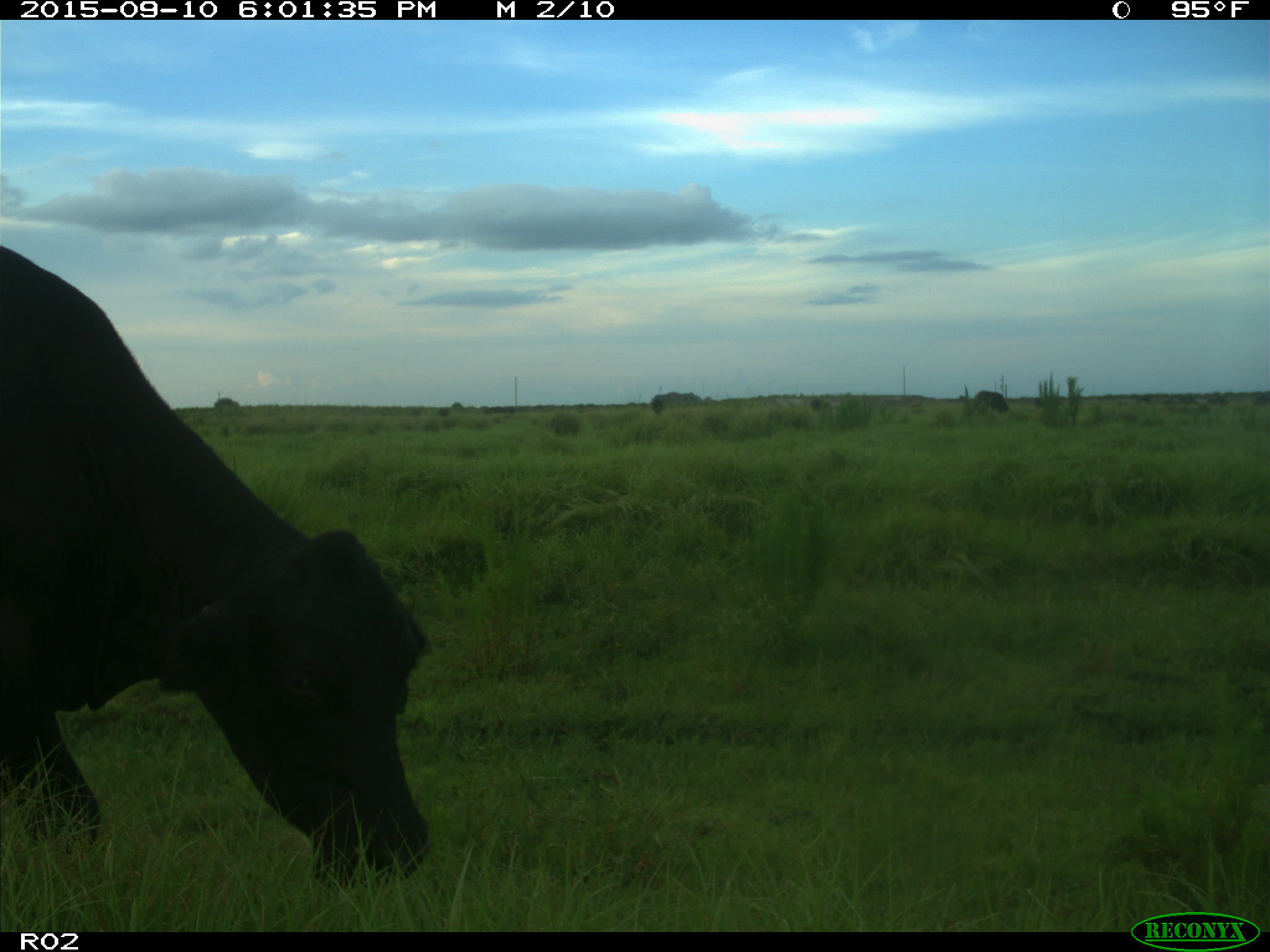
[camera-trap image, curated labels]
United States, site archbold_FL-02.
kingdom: Animalia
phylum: Chordata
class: Mammalia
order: Artiodactyla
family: Bovidae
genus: Bos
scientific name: Bos taurus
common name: domestic cow